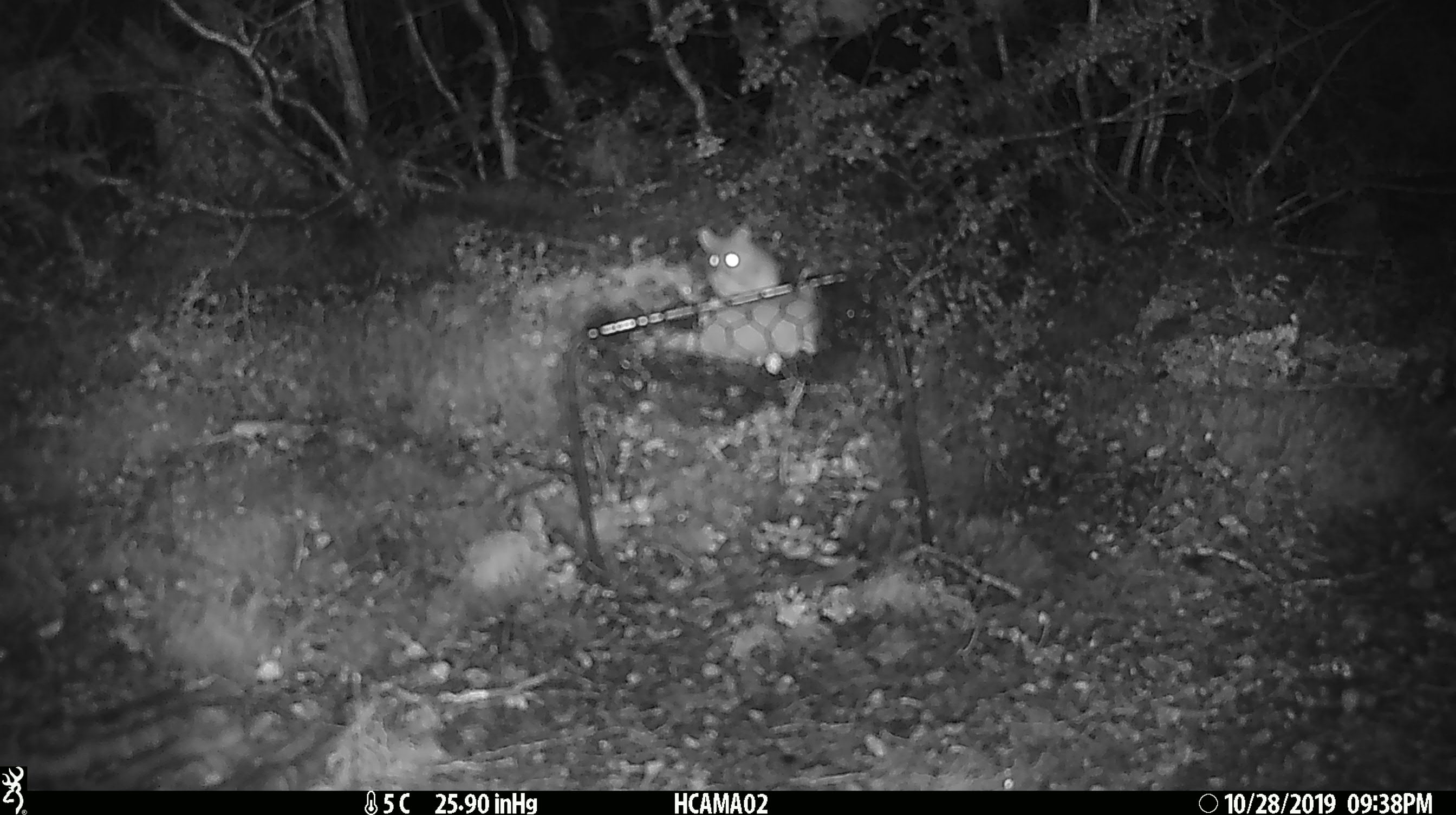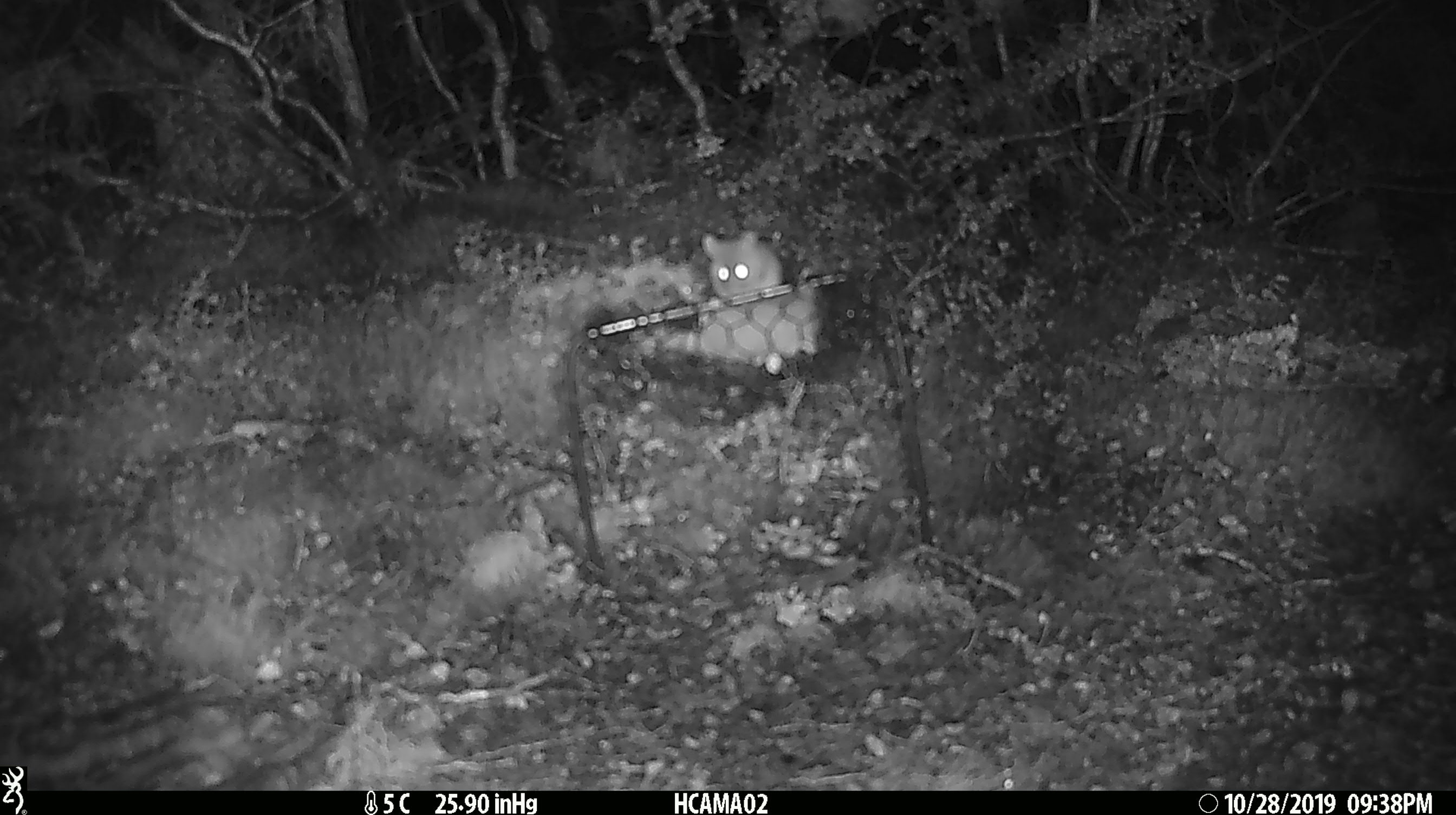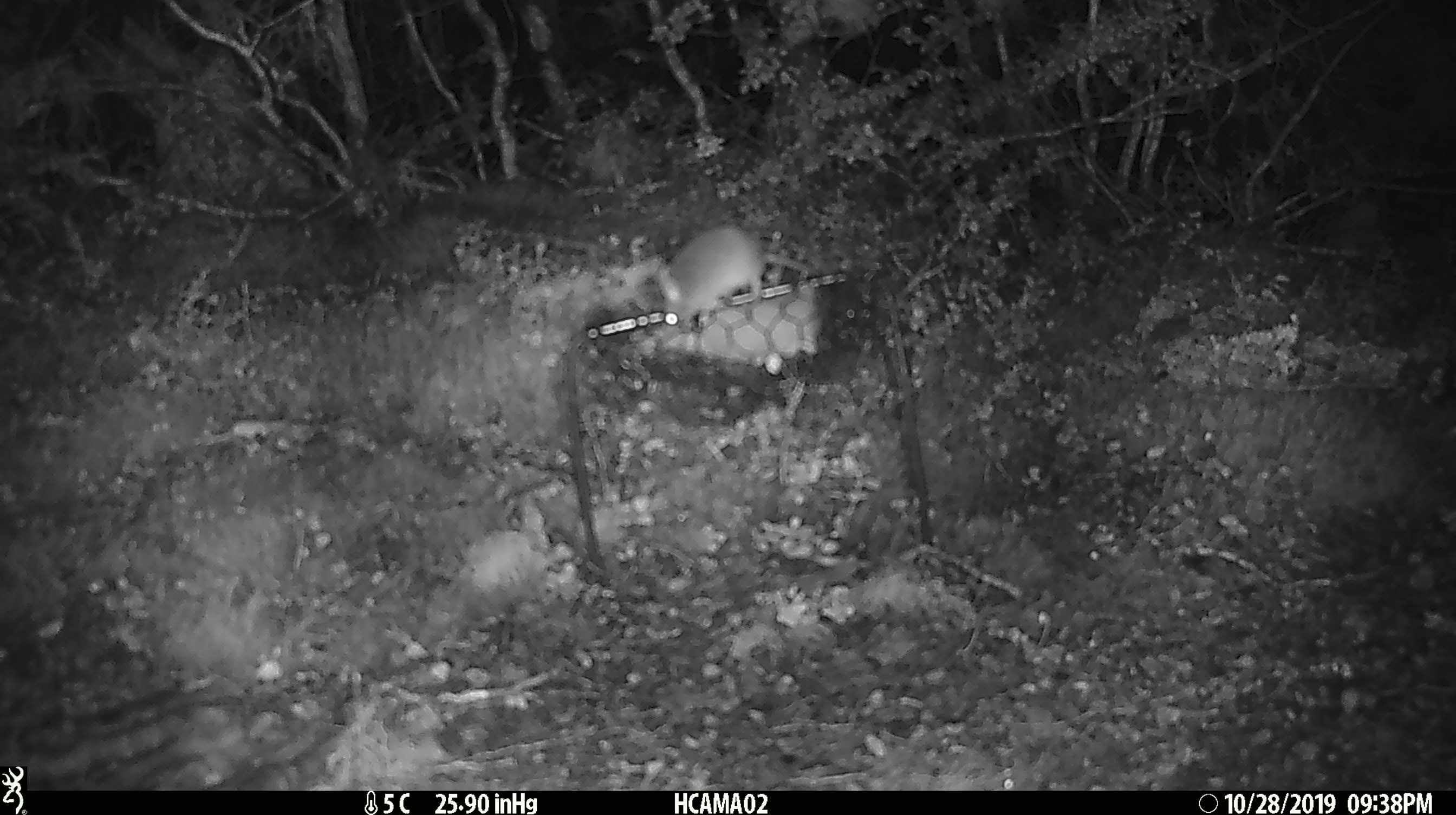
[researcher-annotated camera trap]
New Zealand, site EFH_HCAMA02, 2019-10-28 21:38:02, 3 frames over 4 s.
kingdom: Animalia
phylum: Chordata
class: Mammalia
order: Rodentia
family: Muridae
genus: Mus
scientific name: Mus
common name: mouse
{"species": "mouse (Mus)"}